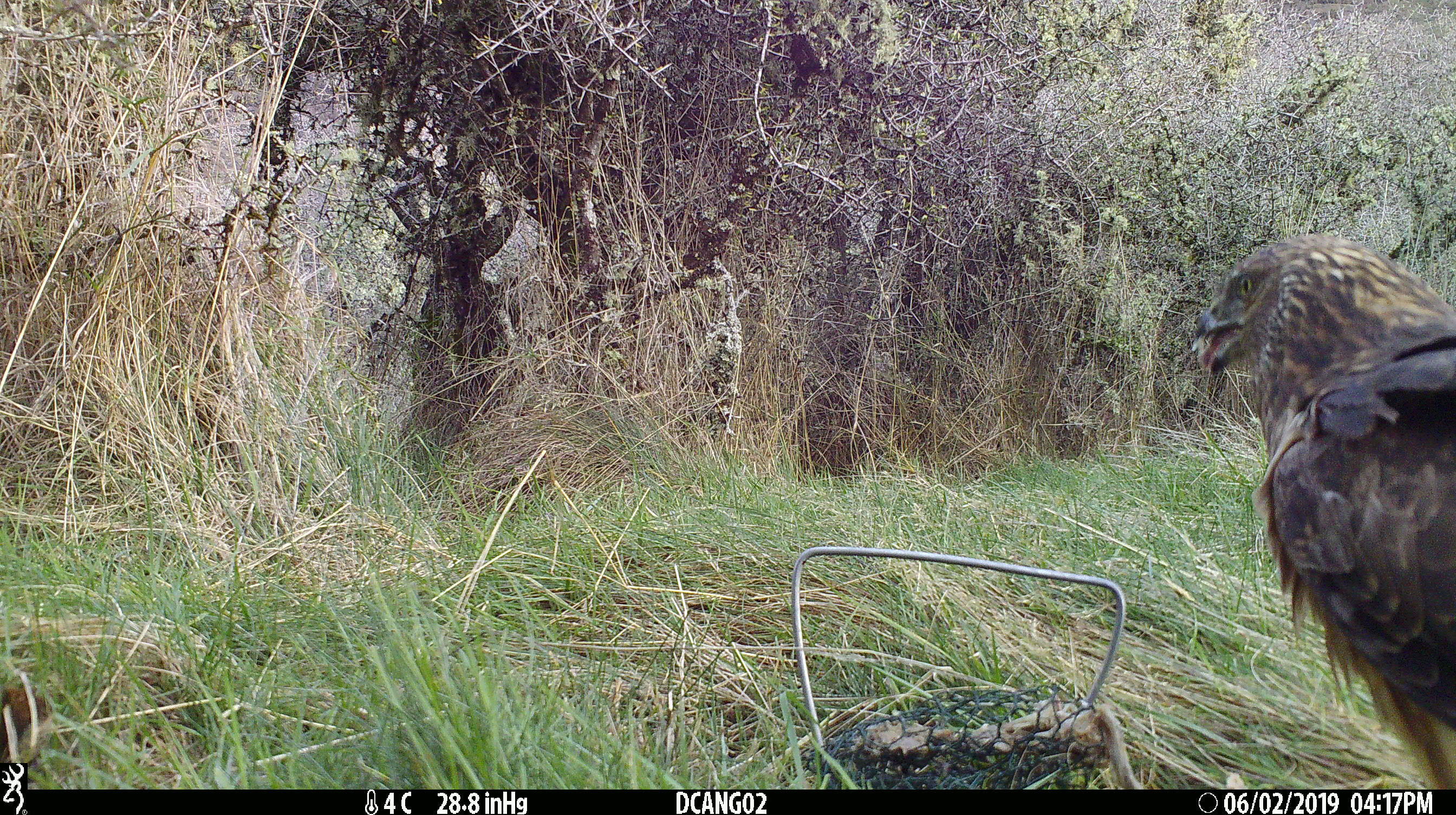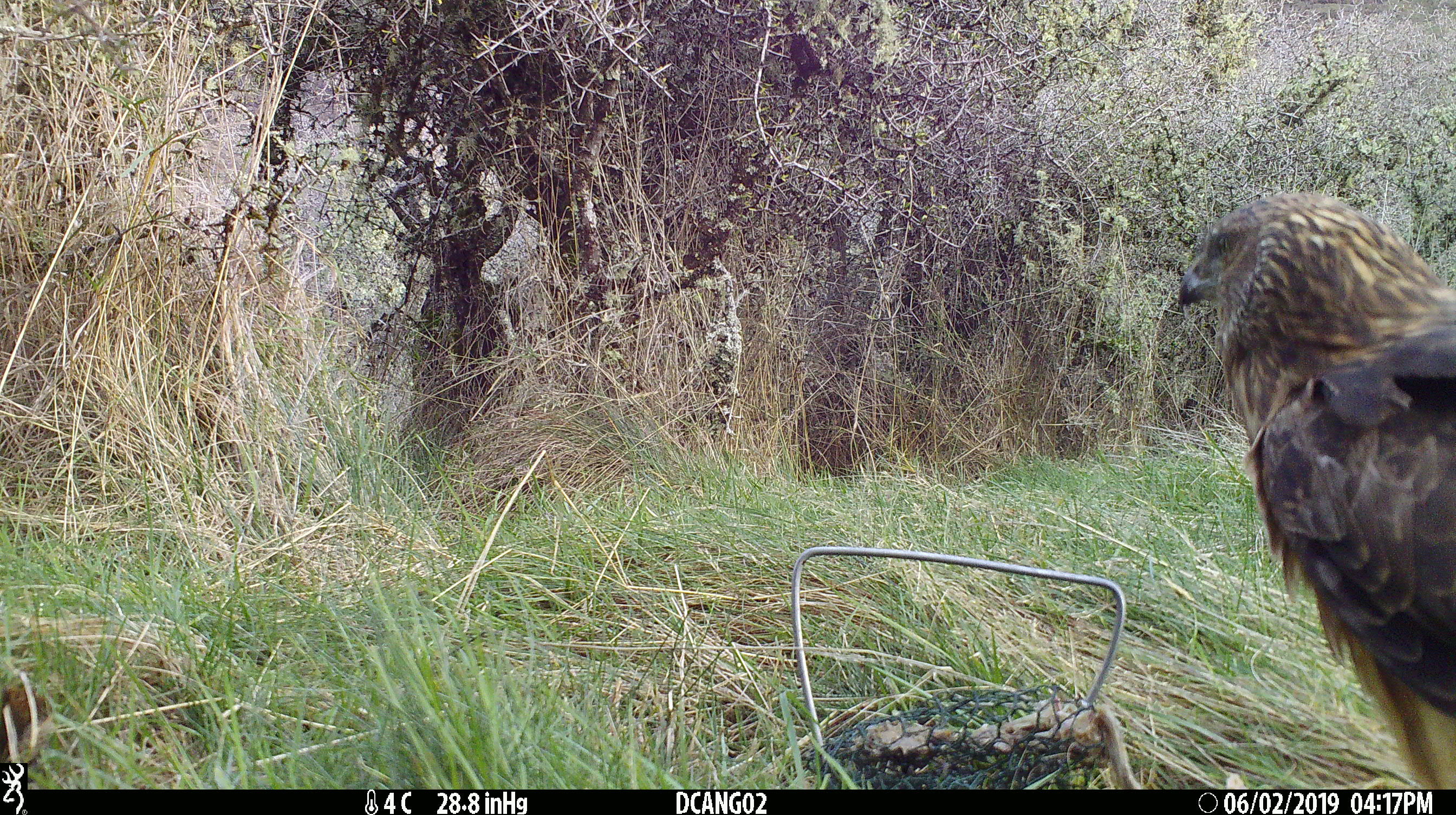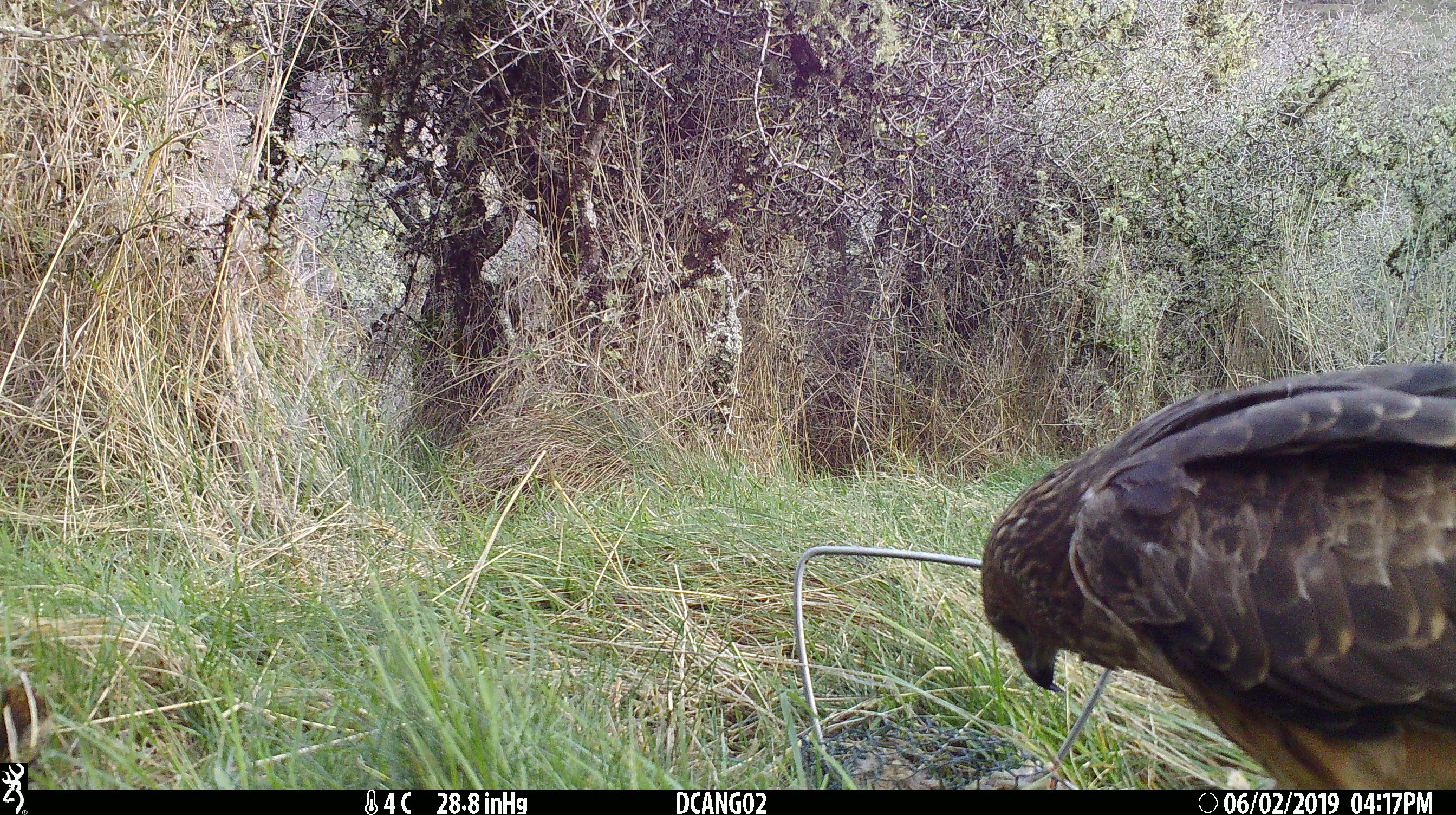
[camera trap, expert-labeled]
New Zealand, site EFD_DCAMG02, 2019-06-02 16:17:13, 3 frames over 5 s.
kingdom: Animalia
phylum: Chordata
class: Aves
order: Accipitriformes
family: Accipitridae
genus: Circus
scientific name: Circus approximans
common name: swamp harrier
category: harrier